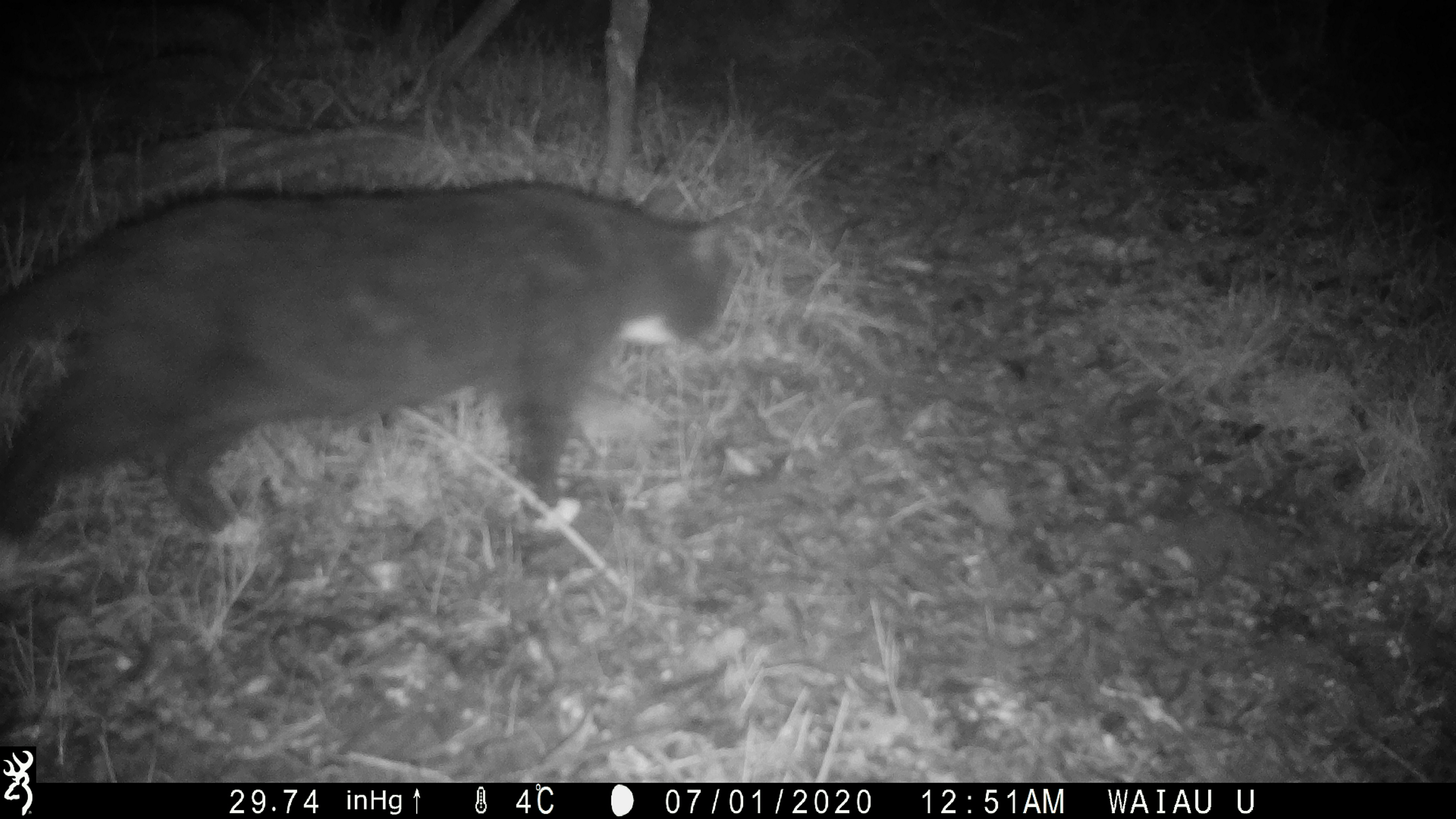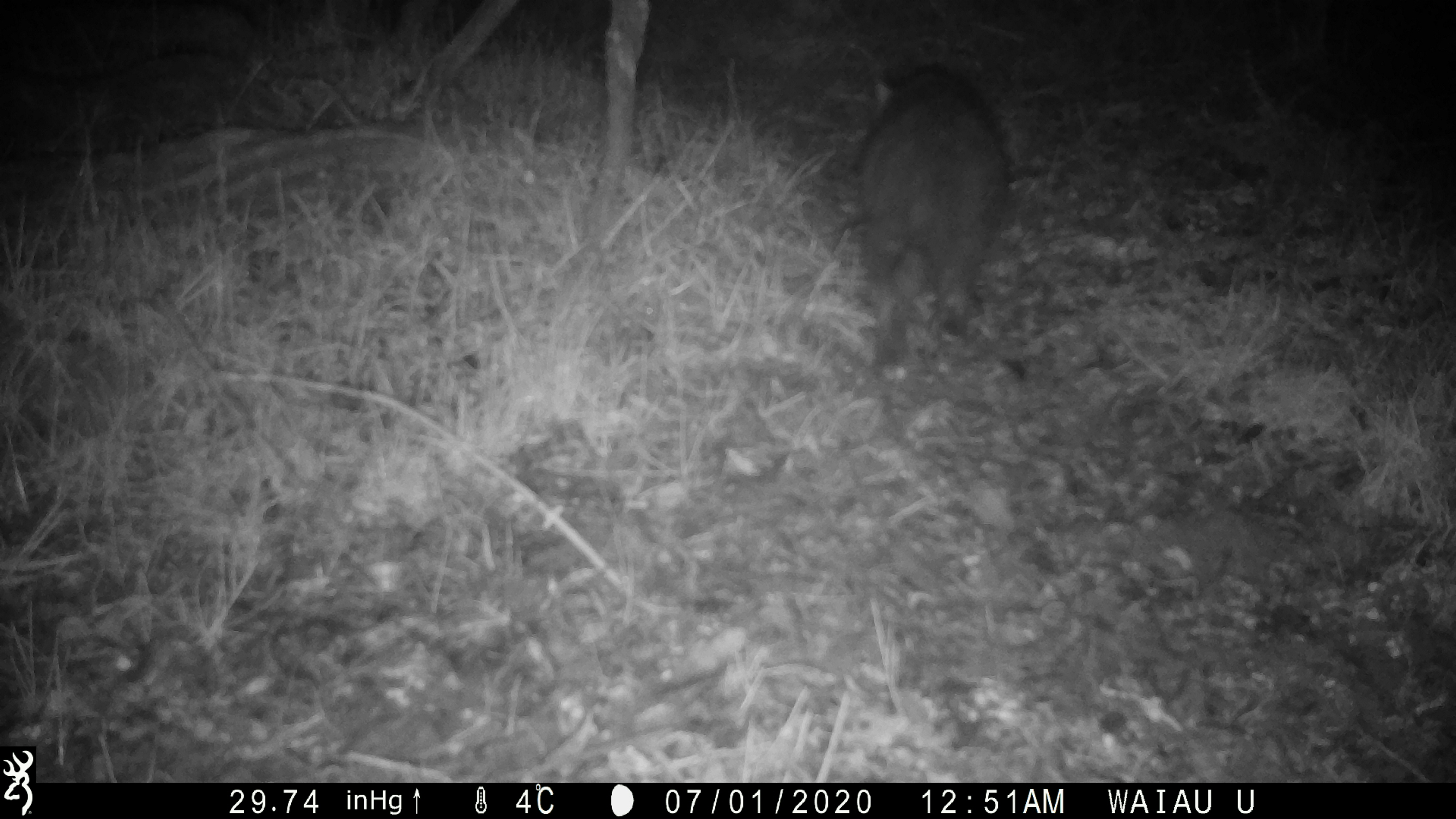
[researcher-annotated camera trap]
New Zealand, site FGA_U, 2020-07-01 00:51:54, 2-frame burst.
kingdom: Animalia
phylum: Chordata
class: Mammalia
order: Carnivora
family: Felidae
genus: Felis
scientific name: Felis catus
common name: domestic cat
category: cat